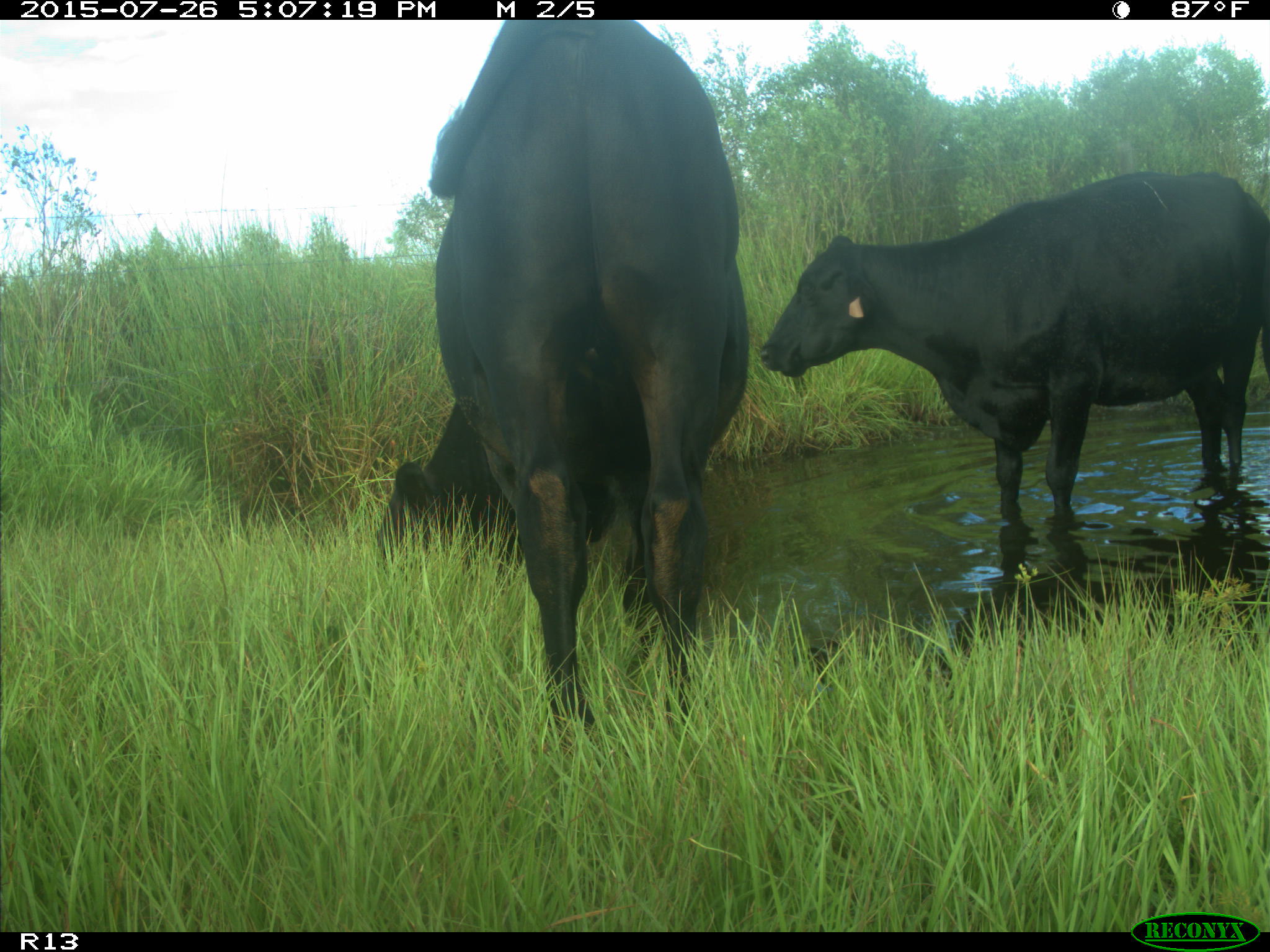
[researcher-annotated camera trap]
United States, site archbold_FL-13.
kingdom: Animalia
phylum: Chordata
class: Mammalia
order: Artiodactyla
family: Bovidae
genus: Bos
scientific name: Bos taurus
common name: domestic cow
Bos taurus (domestic cow).